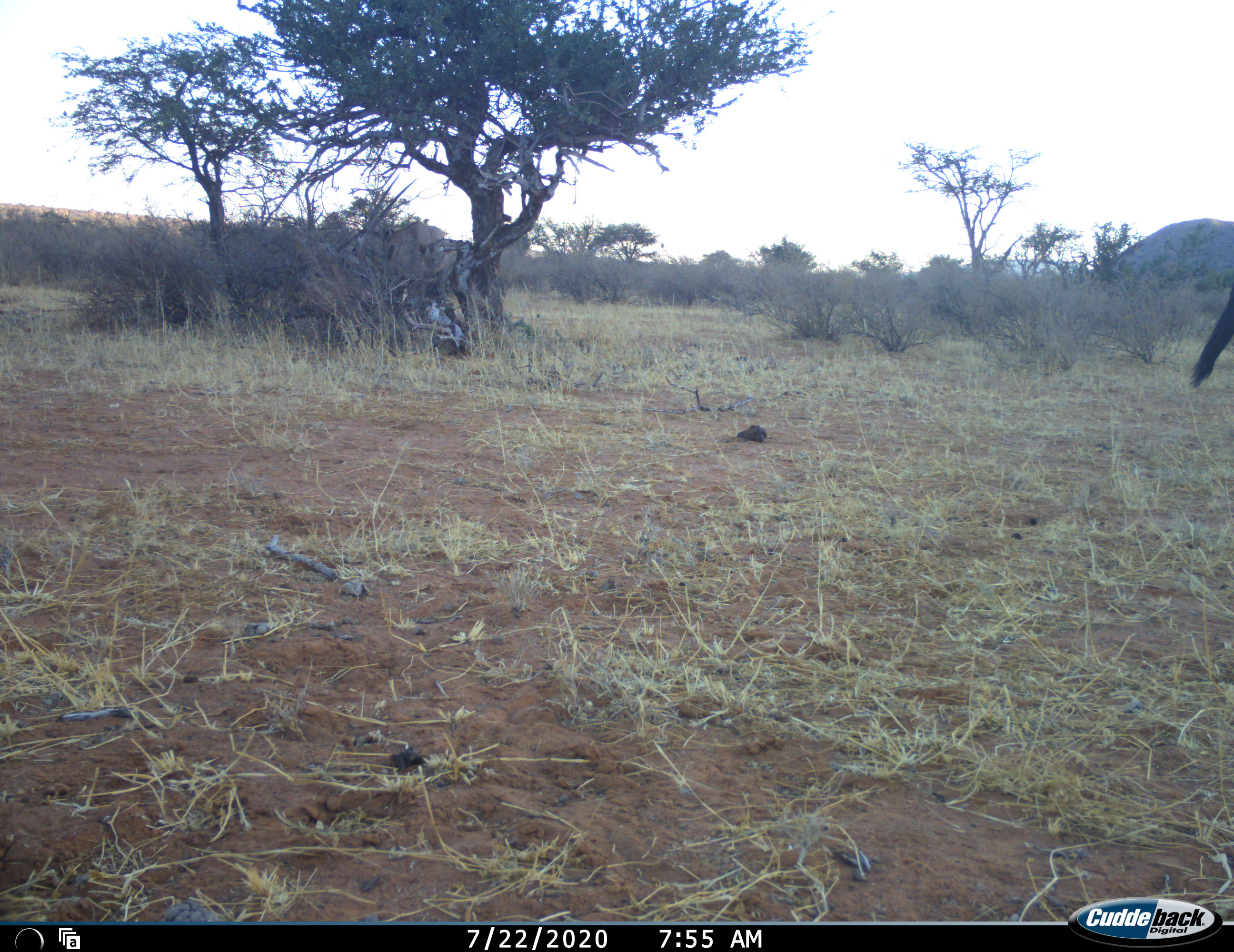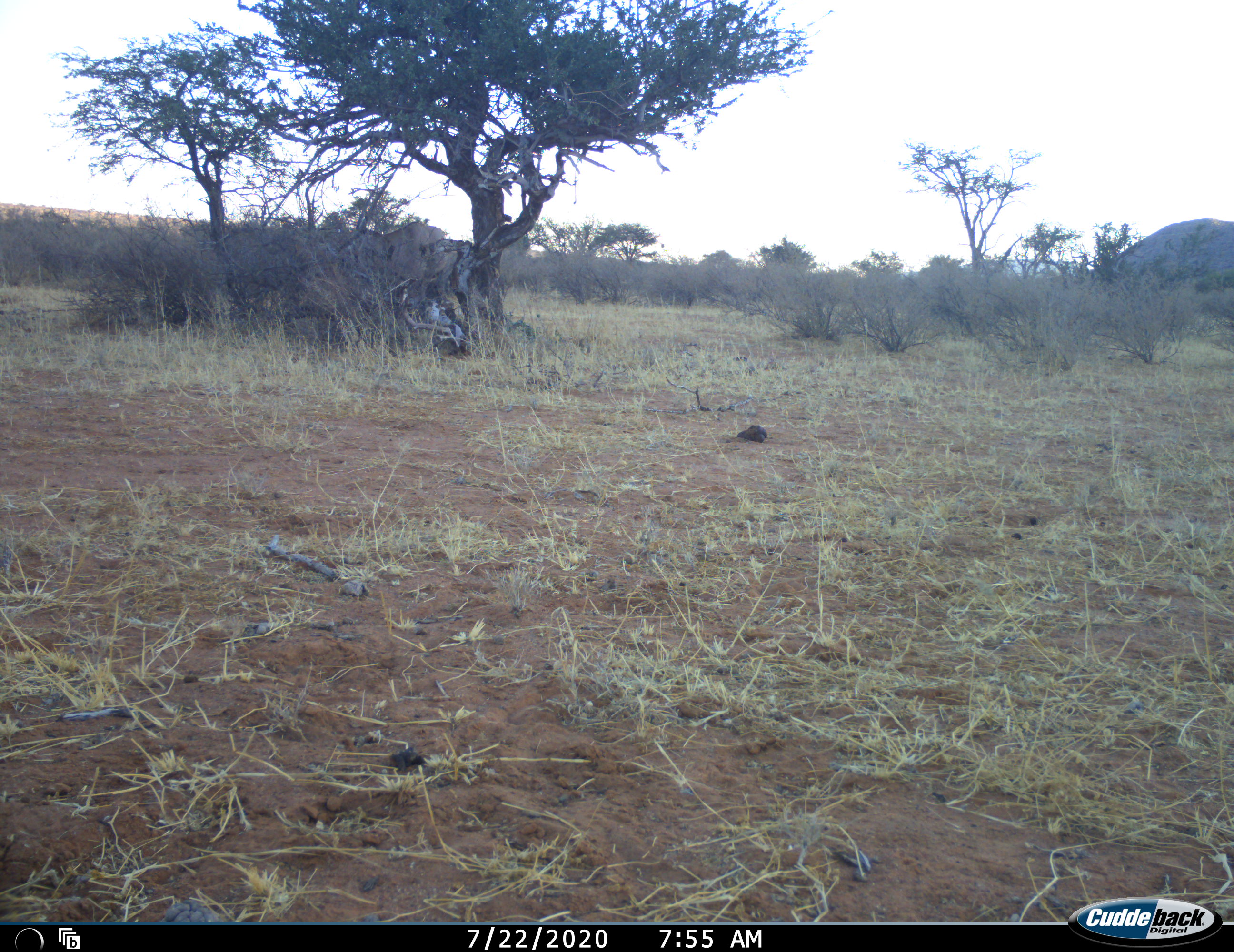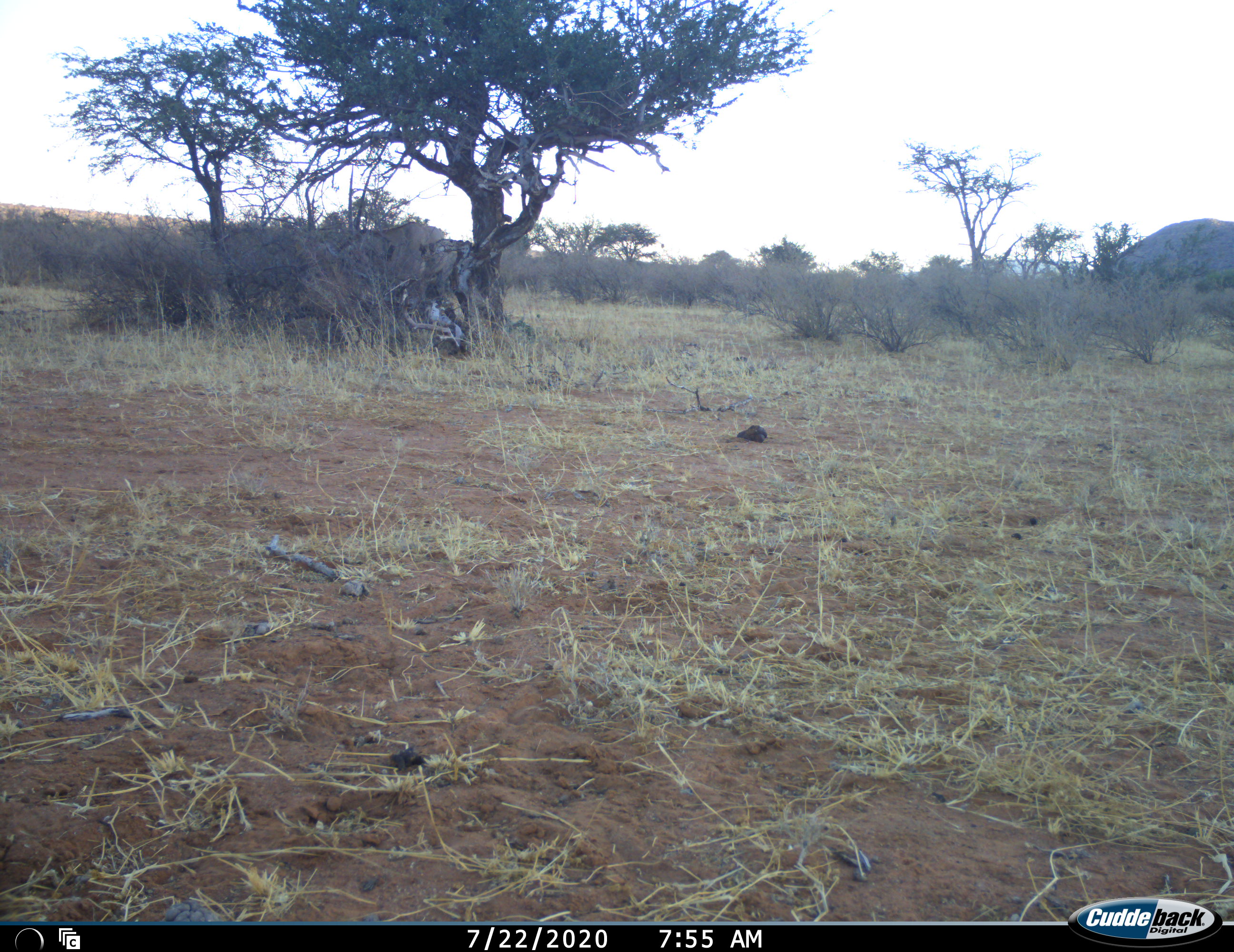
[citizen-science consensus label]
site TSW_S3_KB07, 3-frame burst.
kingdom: Animalia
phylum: Chordata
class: Mammalia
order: Artiodactyla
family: Bovidae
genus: Oryx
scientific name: Oryx gazella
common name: gemsbok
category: oryx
Oryx (gemsbok) (Oryx gazella), count 2. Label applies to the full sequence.